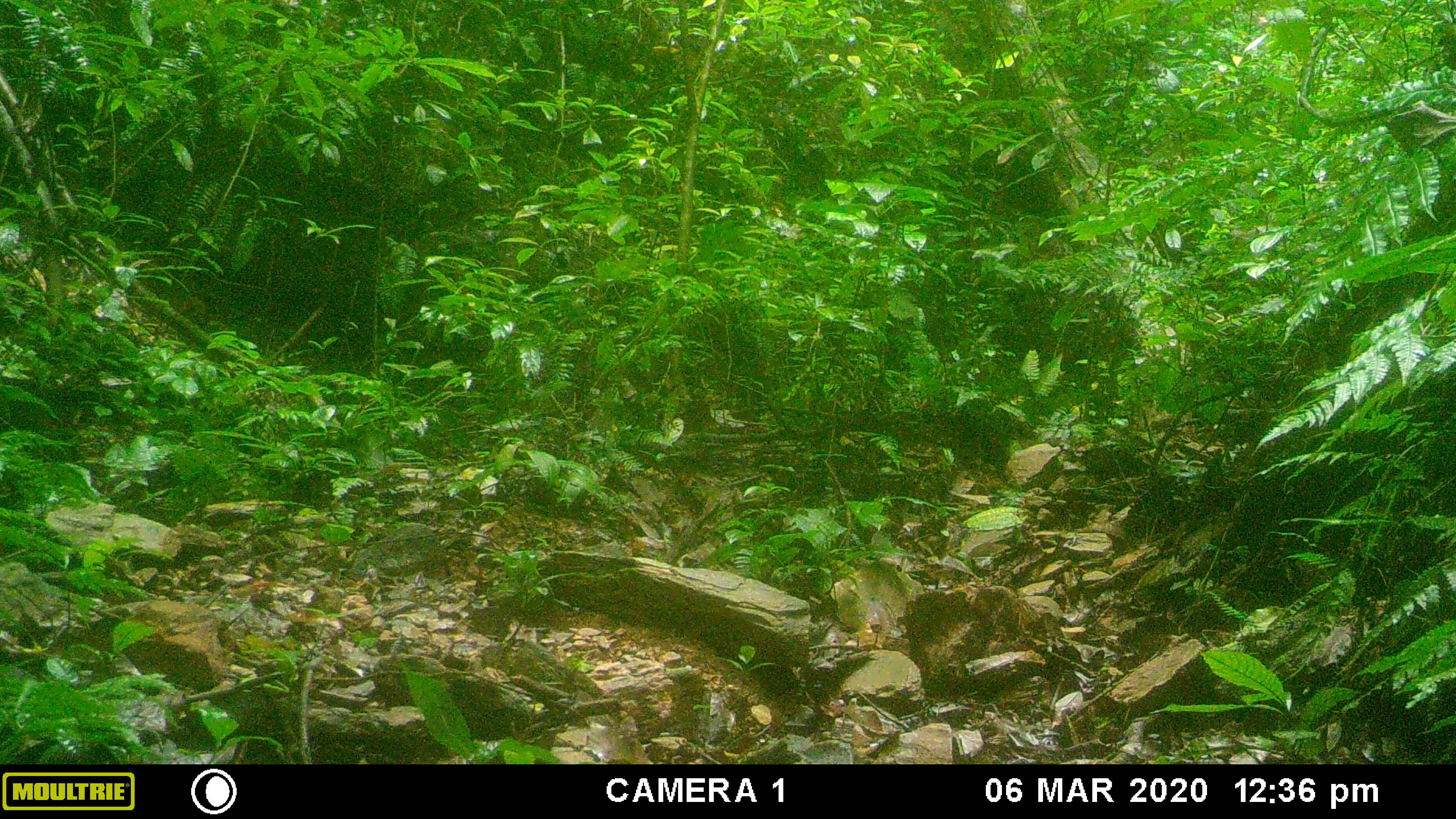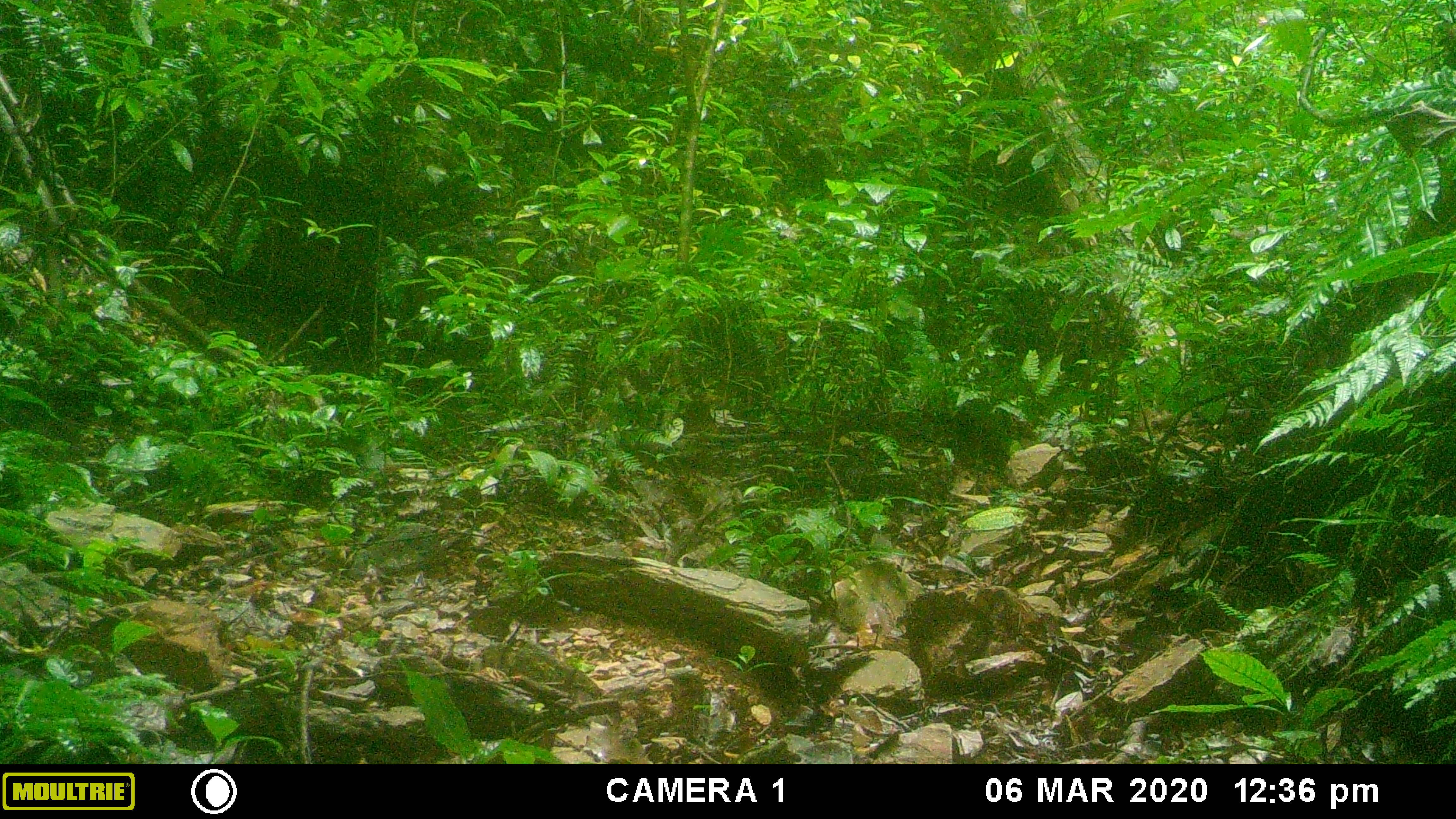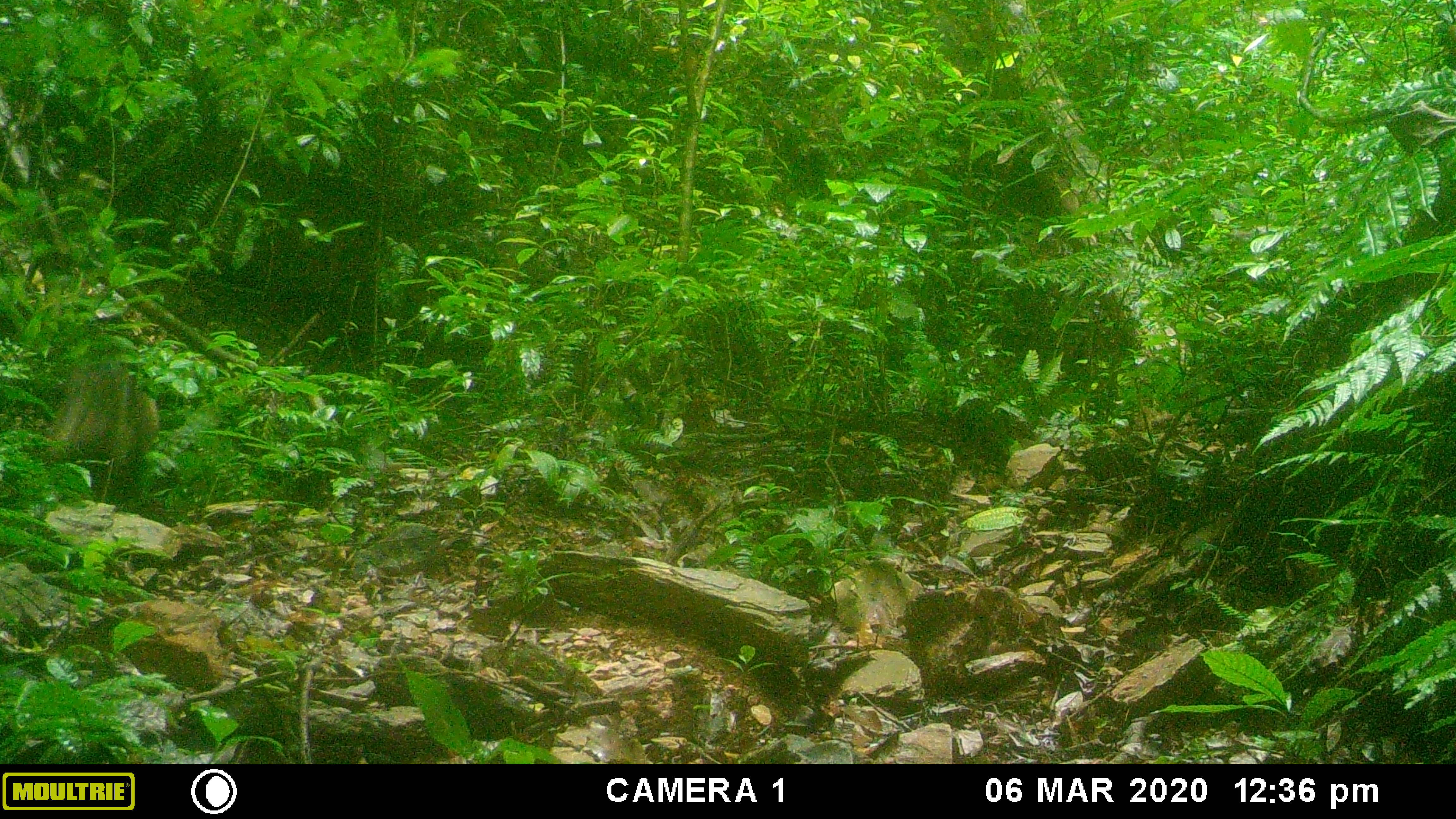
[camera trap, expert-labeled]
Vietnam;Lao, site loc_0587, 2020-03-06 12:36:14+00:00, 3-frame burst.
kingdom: Animalia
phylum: Chordata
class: Mammalia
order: Artiodactyla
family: Suidae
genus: Sus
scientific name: Sus scrofa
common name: eurasian wild pig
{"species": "eurasian wild pig (Sus scrofa)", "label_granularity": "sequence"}